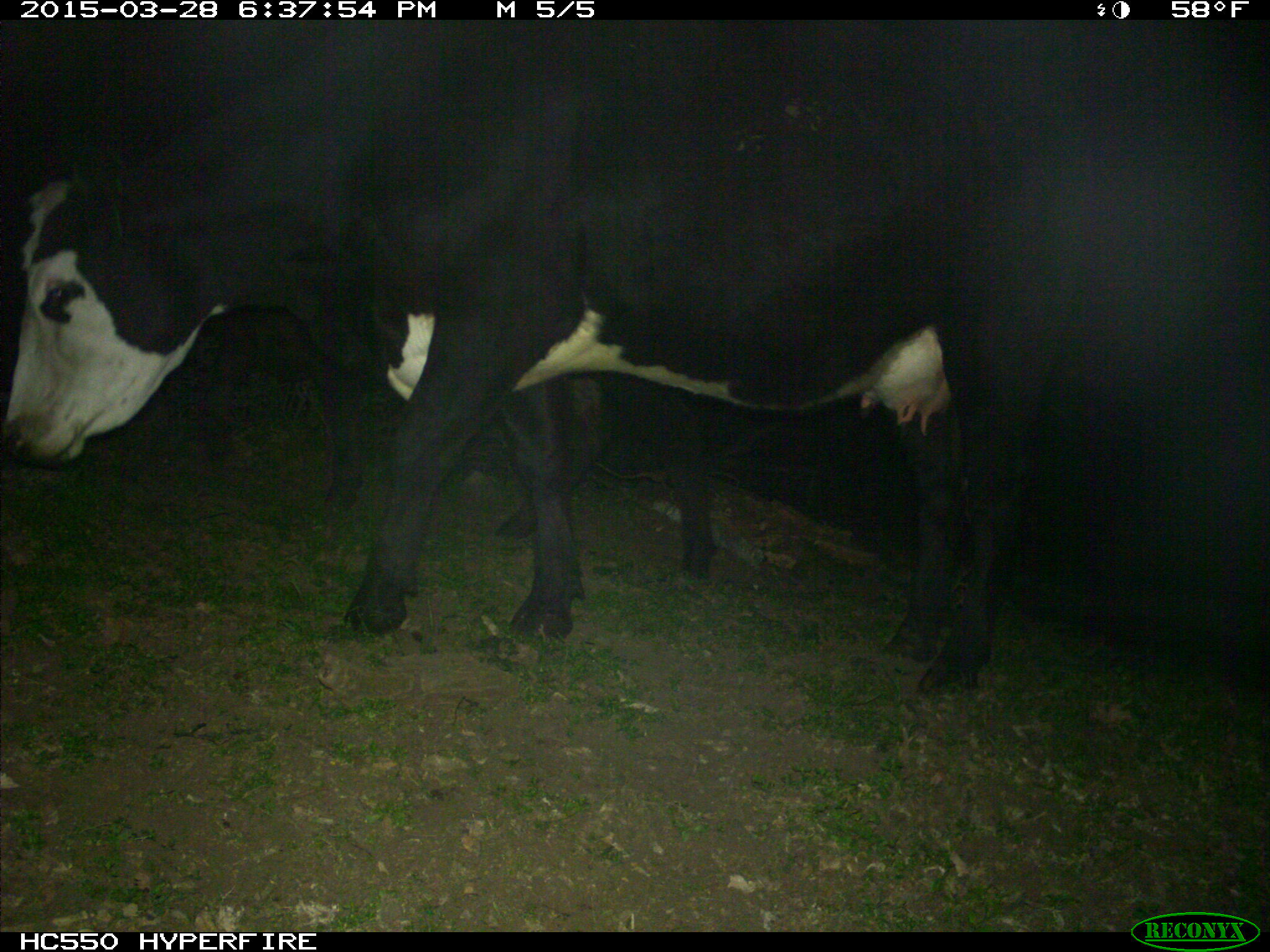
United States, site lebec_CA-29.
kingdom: Animalia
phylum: Chordata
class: Mammalia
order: Artiodactyla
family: Bovidae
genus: Bos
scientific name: Bos taurus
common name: domestic cow